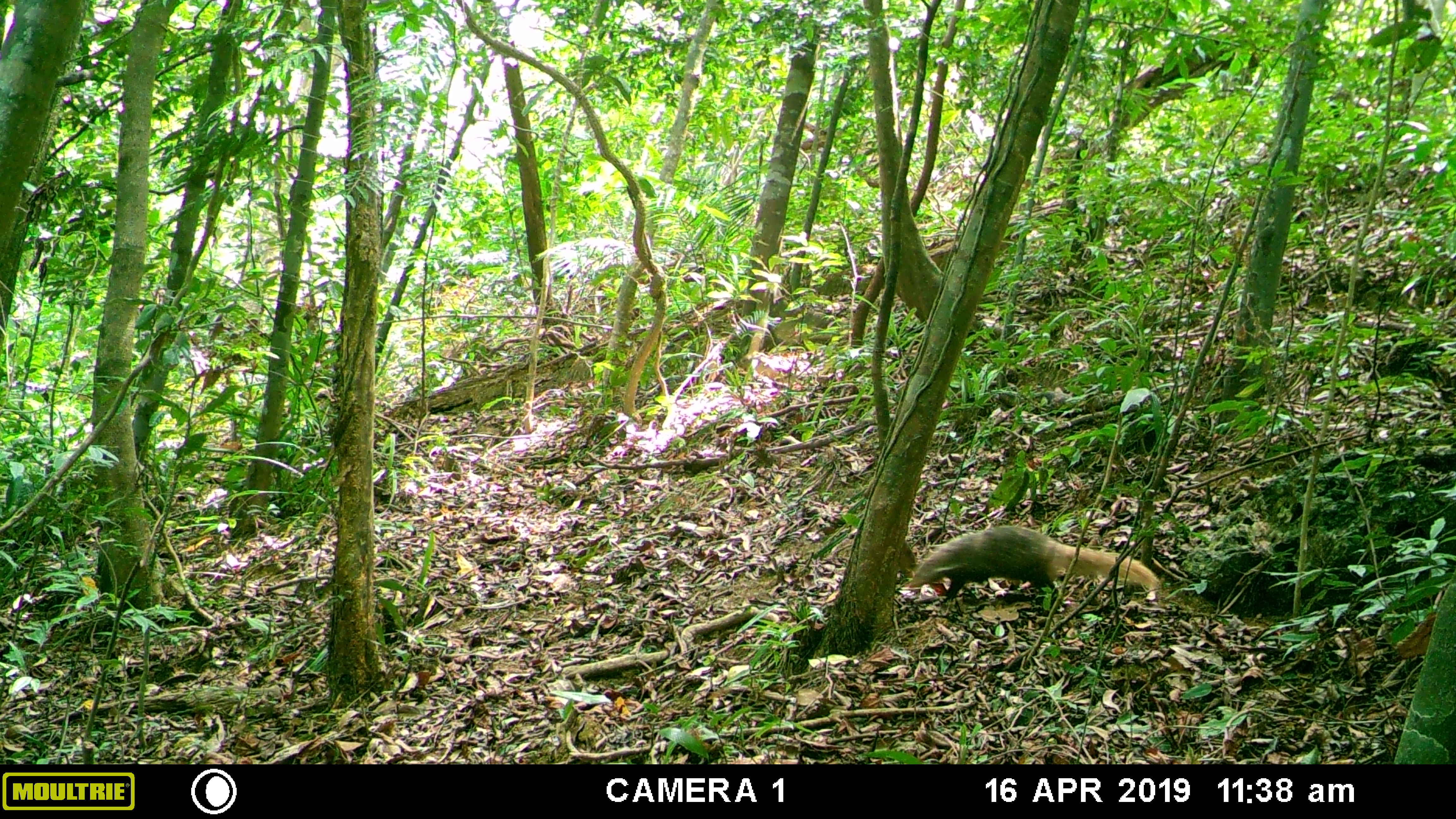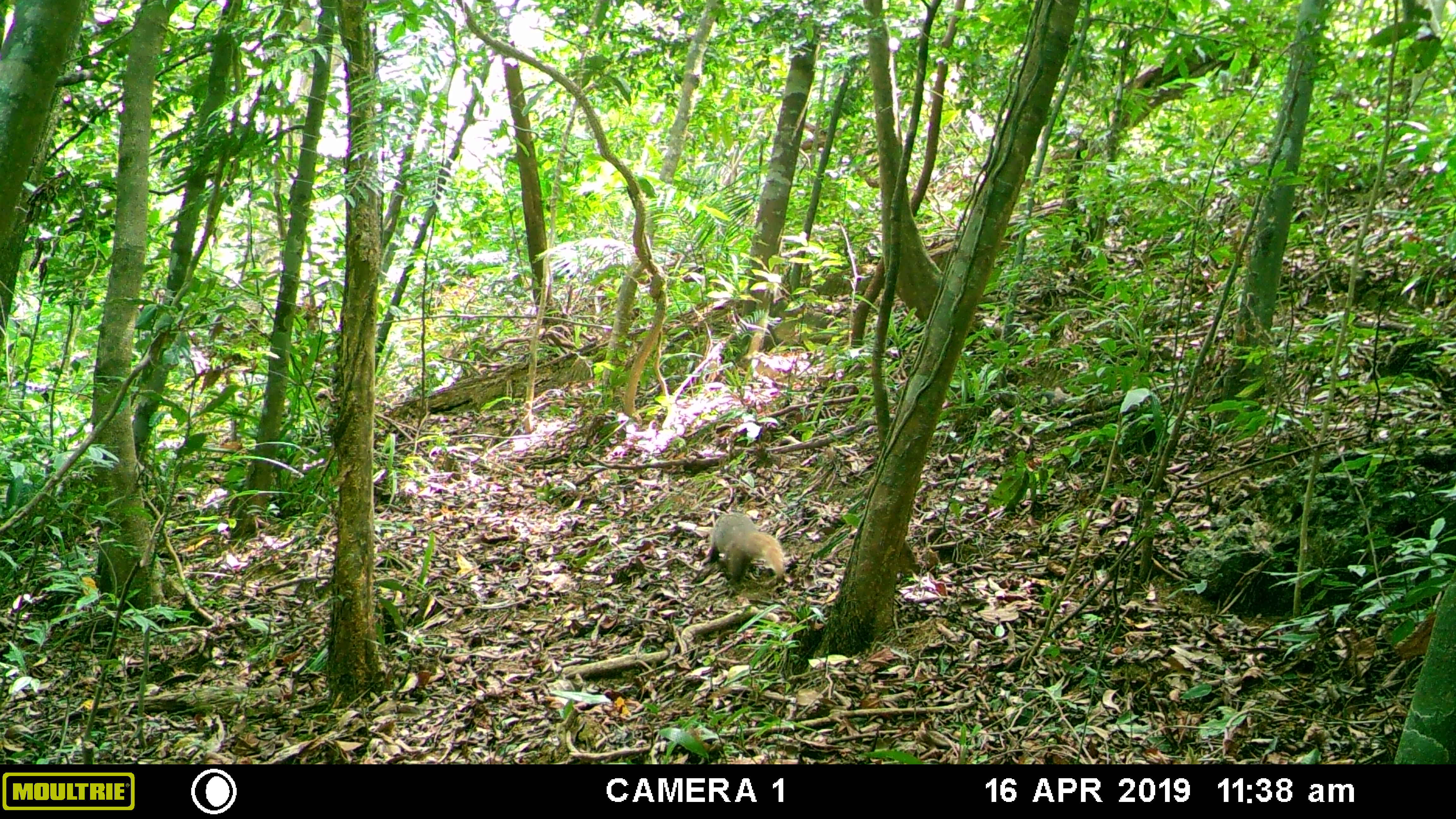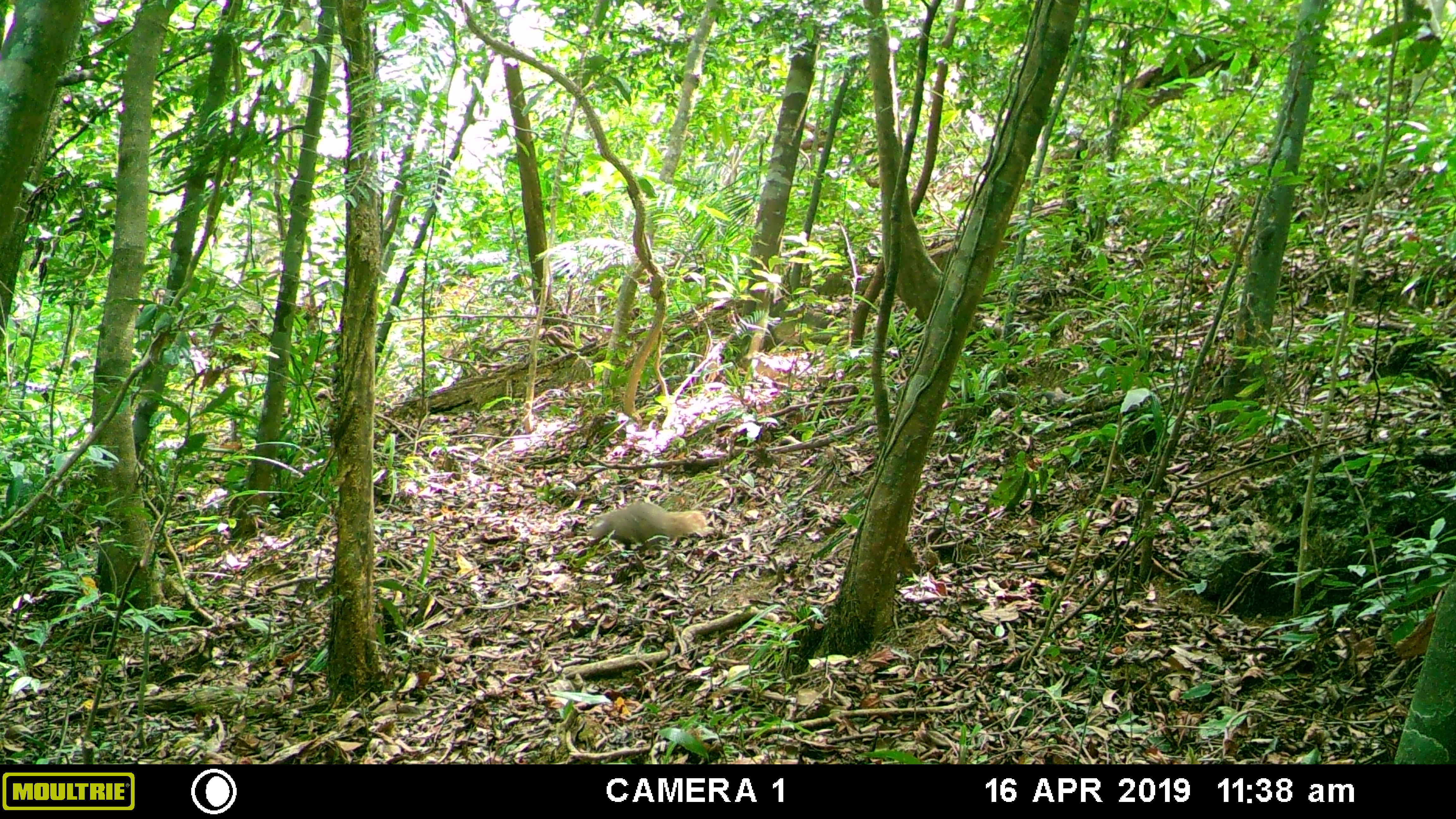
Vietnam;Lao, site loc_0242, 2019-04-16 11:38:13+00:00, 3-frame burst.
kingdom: Animalia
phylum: Chordata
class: Mammalia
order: Carnivora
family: Herpestidae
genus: Urva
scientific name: Urva urva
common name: crab-eating mongoose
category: crab eating mongoose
Crab eating mongoose (crab-eating mongoose) (Urva urva). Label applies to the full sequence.